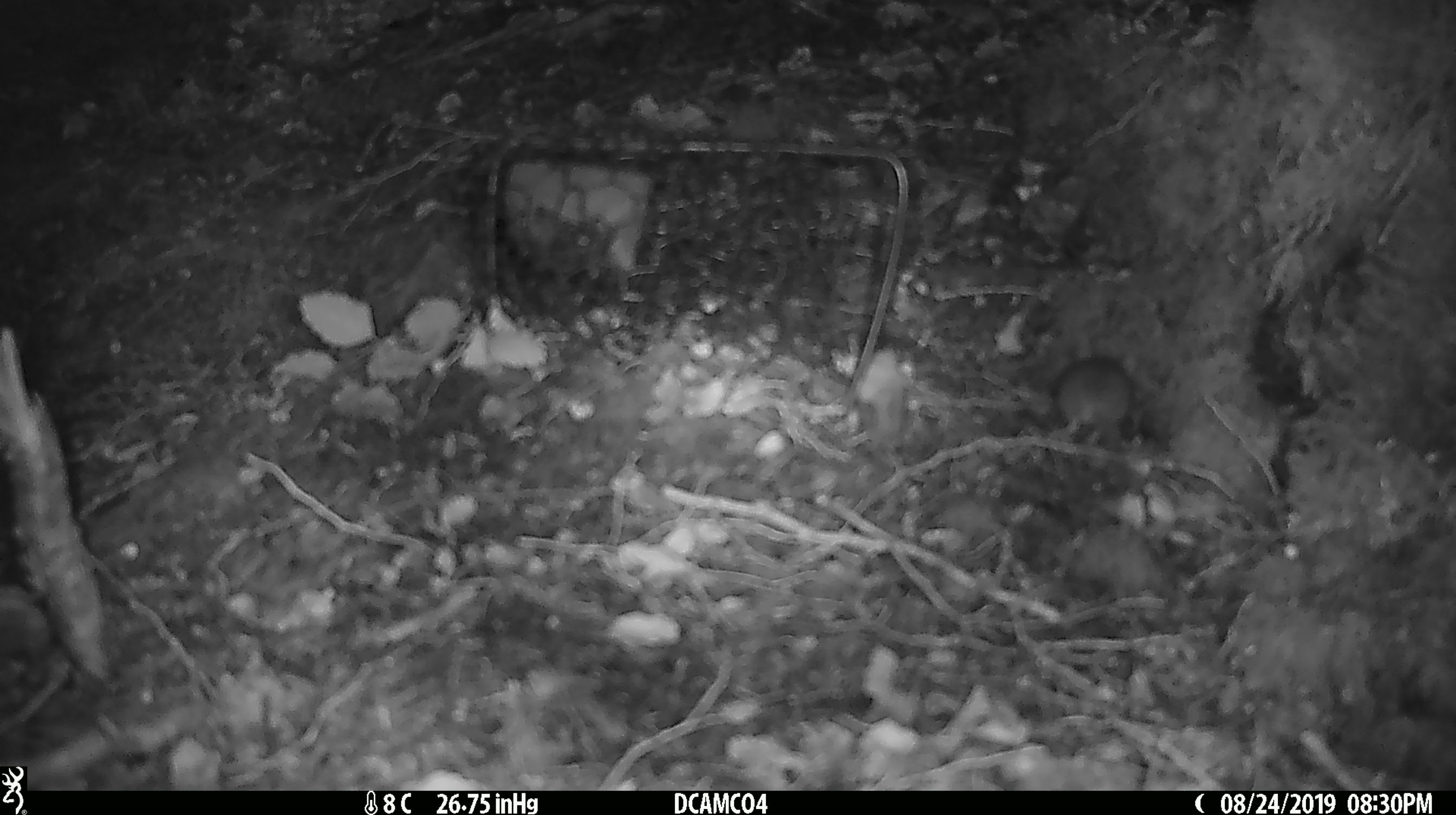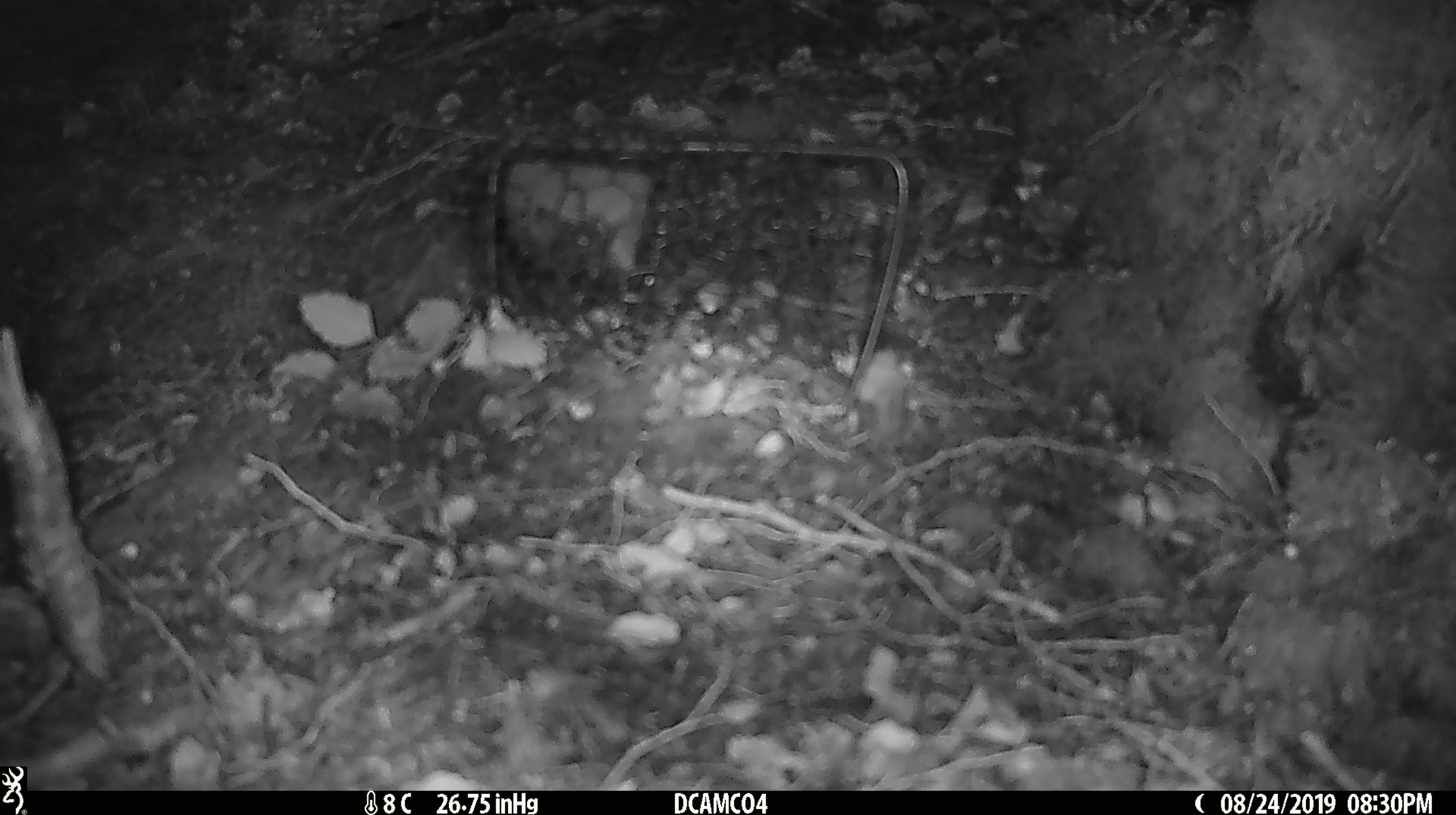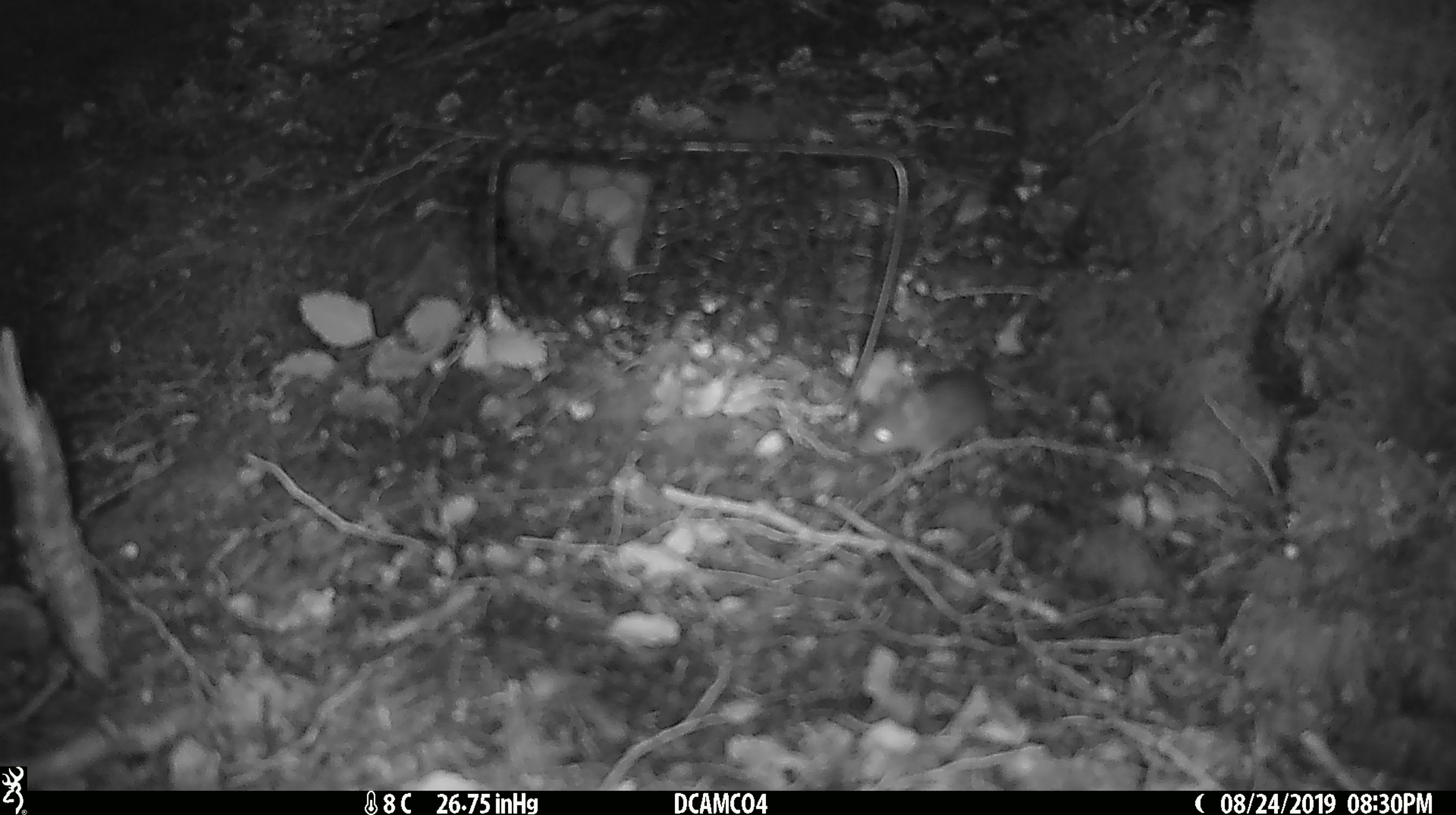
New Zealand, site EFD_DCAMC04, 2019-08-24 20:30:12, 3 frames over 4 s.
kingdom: Animalia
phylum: Chordata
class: Mammalia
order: Rodentia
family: Muridae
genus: Mus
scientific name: Mus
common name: mouse